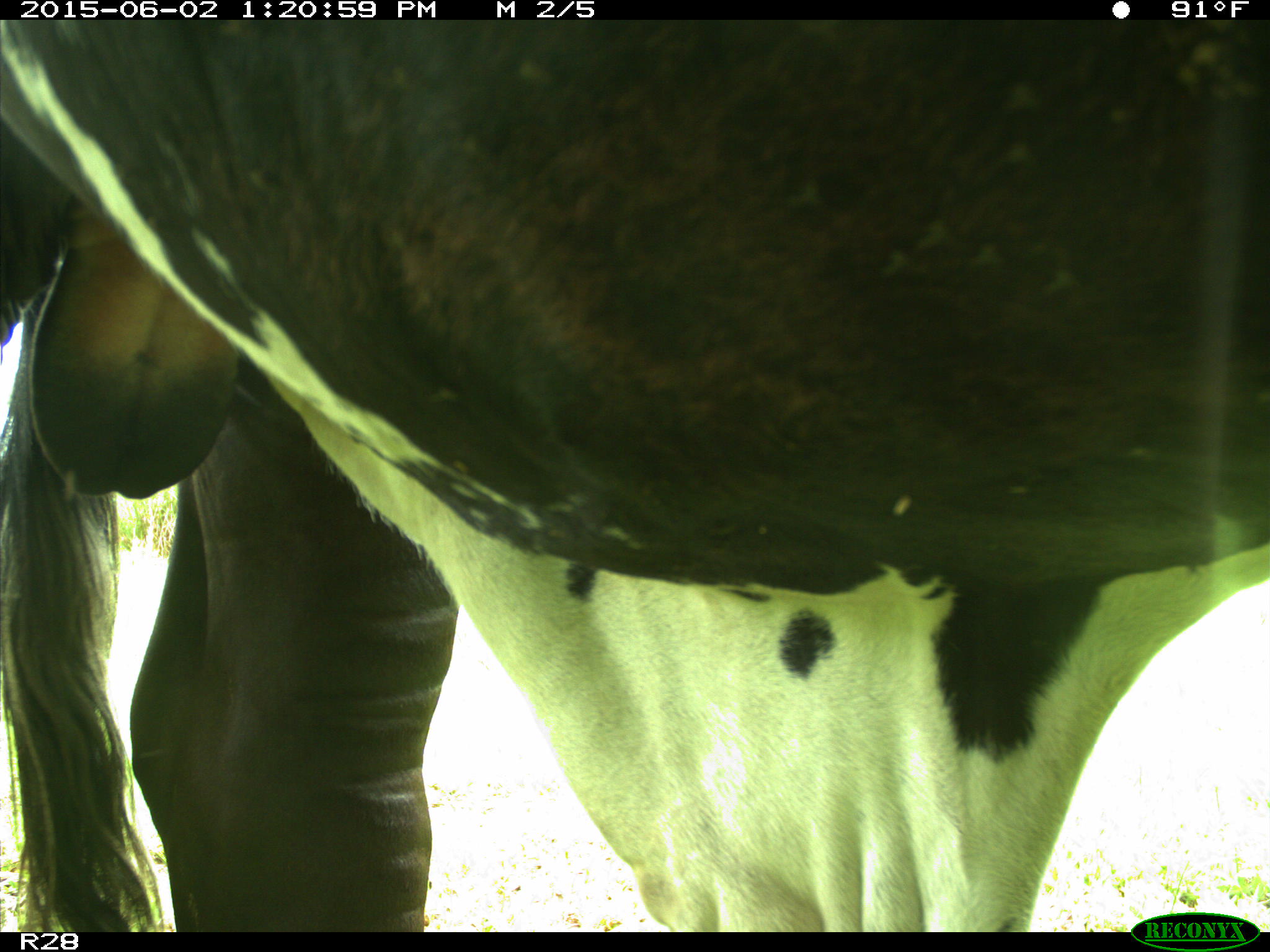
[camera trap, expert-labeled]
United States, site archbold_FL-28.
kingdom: Animalia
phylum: Chordata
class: Mammalia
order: Artiodactyla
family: Bovidae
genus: Bos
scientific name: Bos taurus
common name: domestic cow